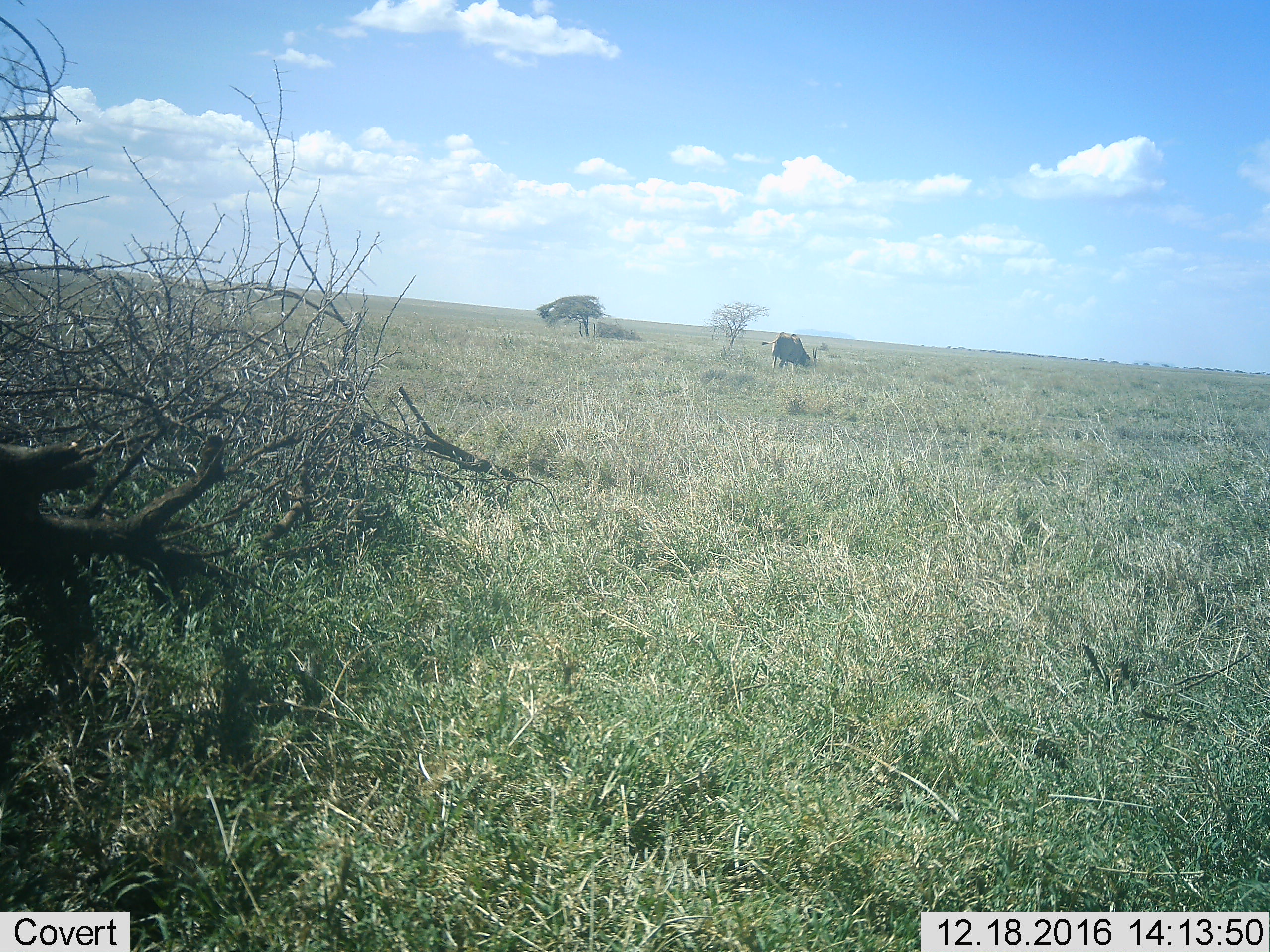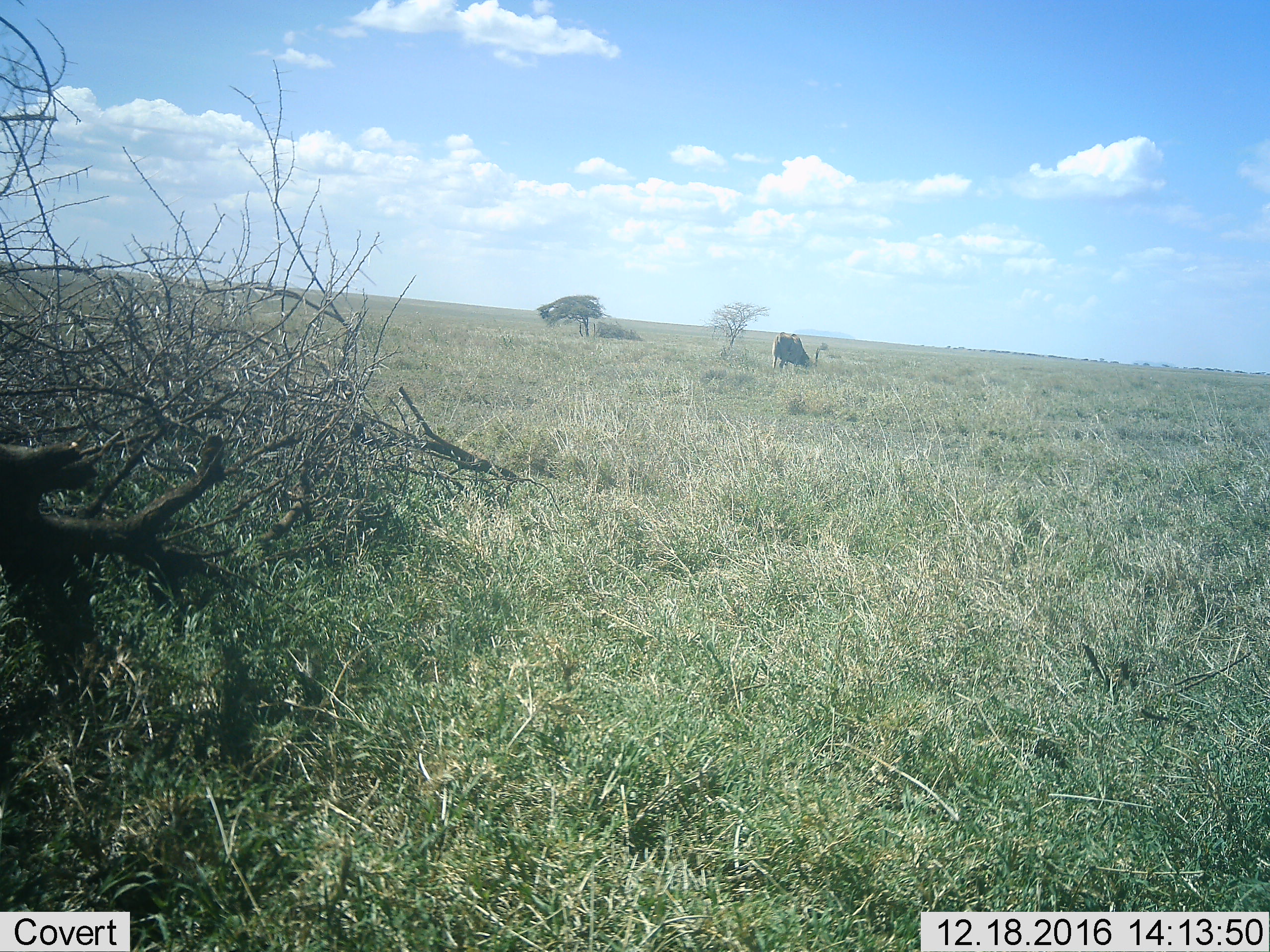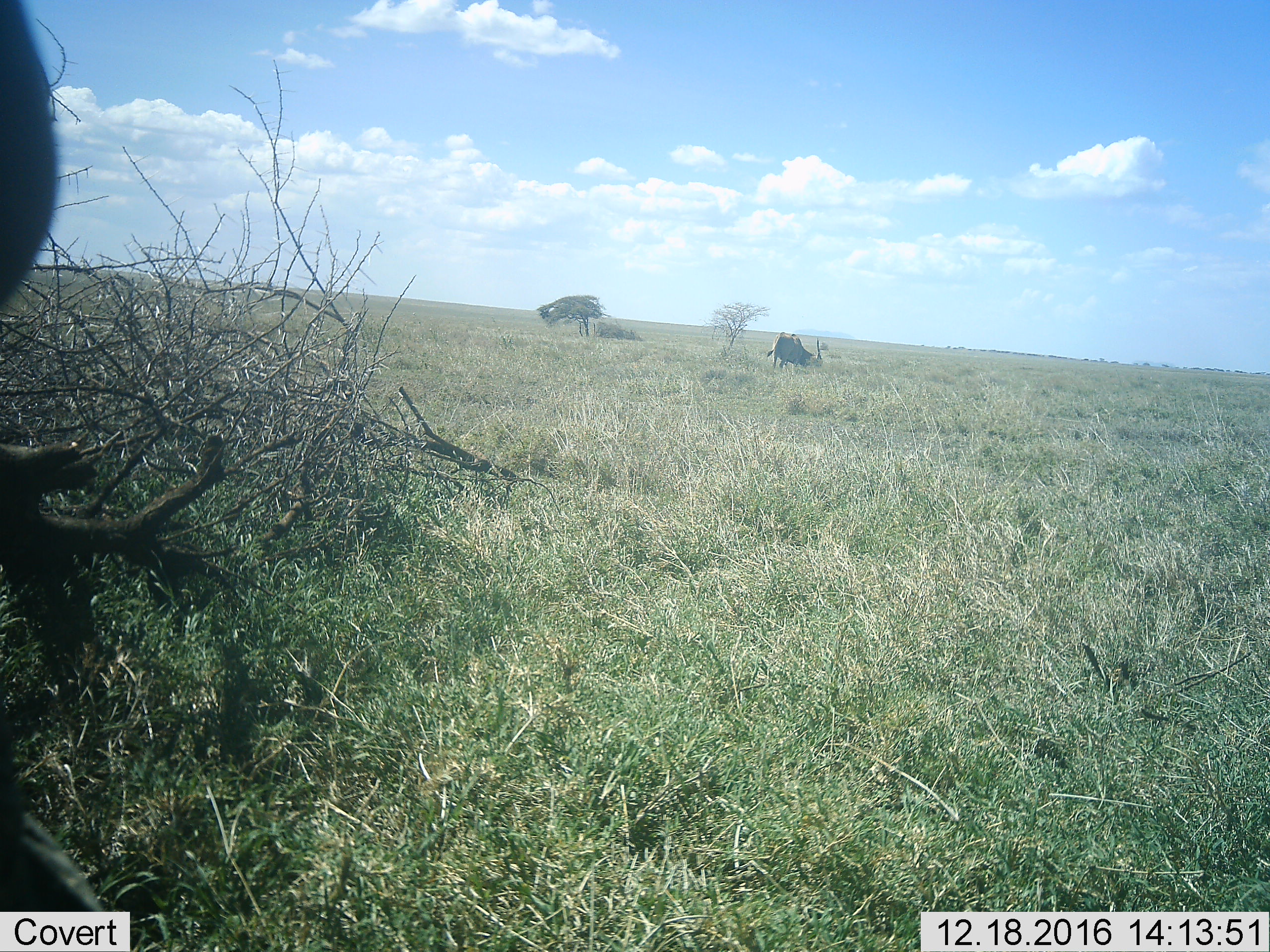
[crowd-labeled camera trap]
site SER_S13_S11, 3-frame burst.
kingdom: Animalia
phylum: Chordata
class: Mammalia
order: Artiodactyla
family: Bovidae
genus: Tragelaphus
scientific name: Tragelaphus oryx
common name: eland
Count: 1.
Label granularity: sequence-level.